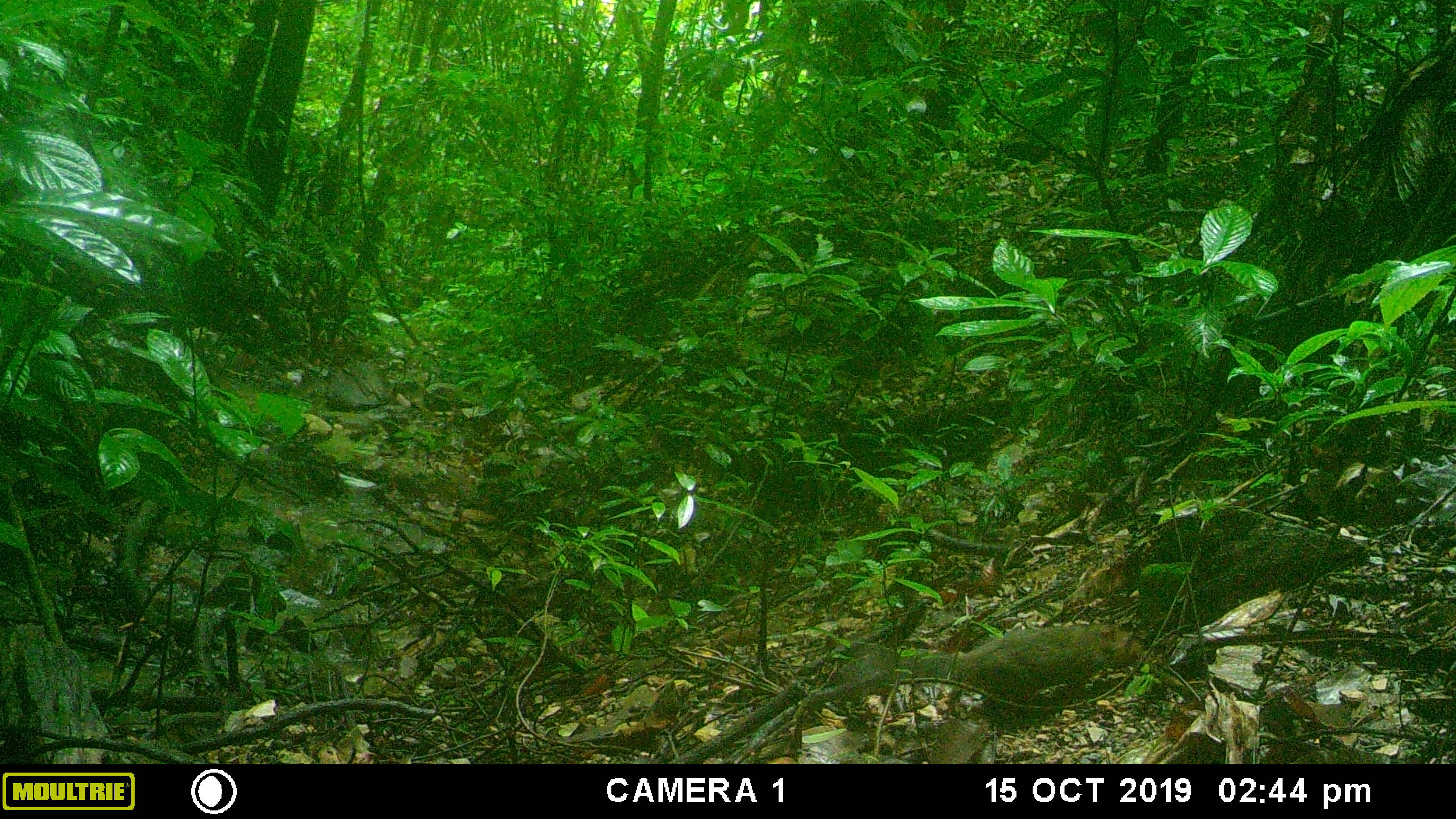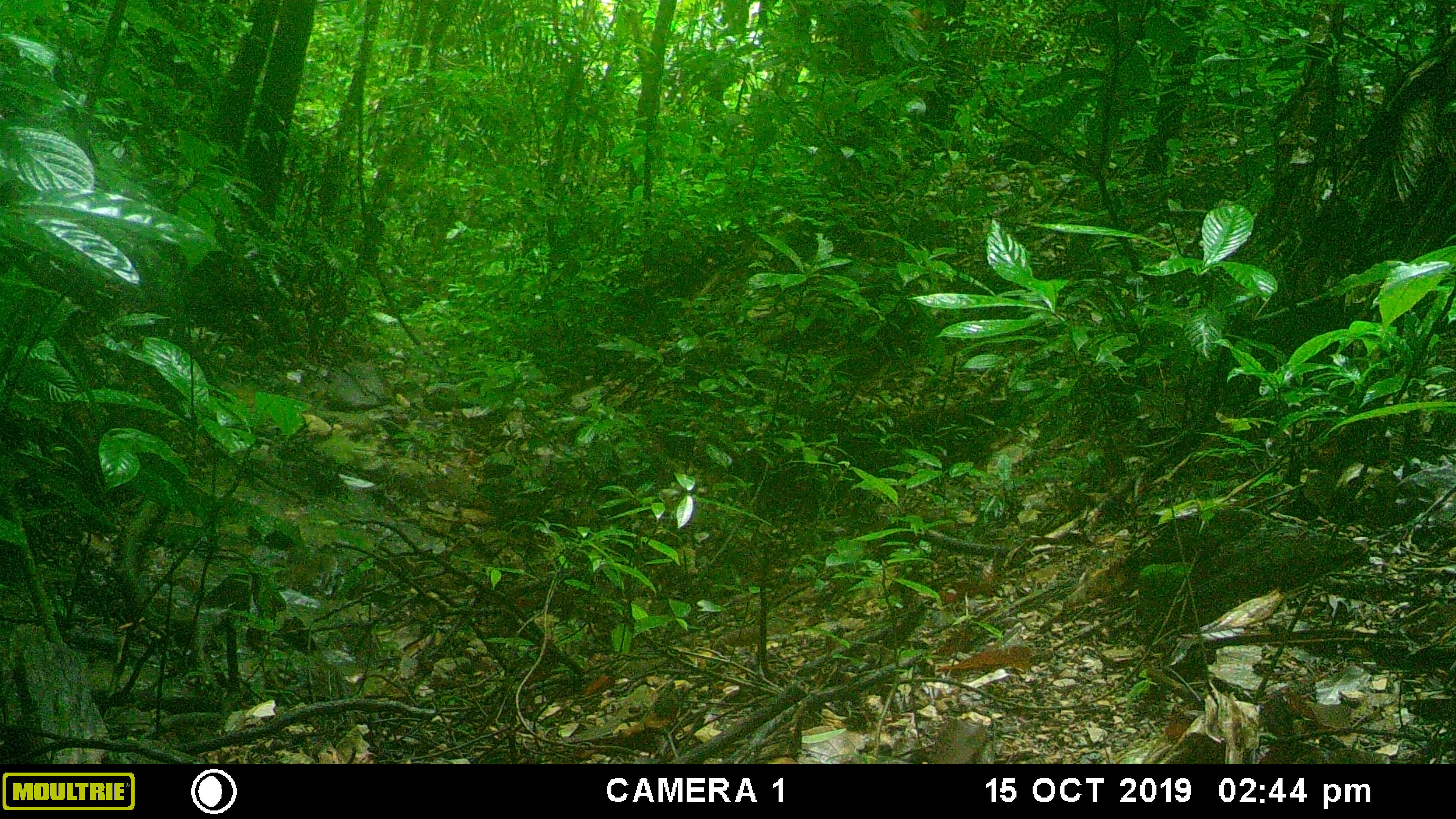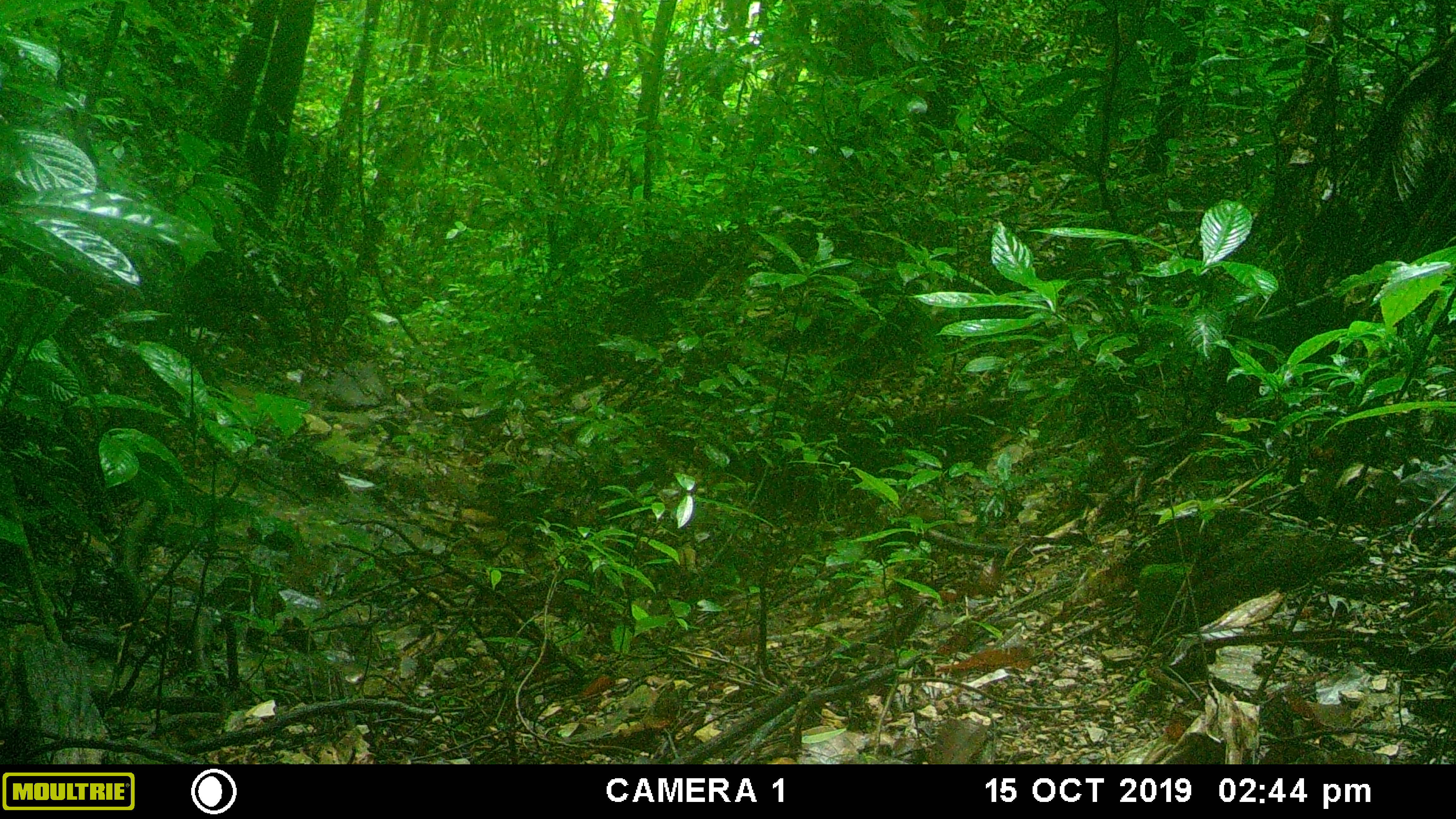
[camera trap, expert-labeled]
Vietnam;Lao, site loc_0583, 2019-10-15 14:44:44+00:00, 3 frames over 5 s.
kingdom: Animalia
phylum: Chordata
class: Mammalia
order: Rodentia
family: Sciuridae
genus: Dremomys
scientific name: Dremomys rufigenis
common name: red-cheeked squirrel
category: red cheeked squirrel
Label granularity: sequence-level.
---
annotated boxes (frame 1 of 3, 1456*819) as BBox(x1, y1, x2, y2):
red cheeked squirrel: BBox(855, 618, 1147, 707)